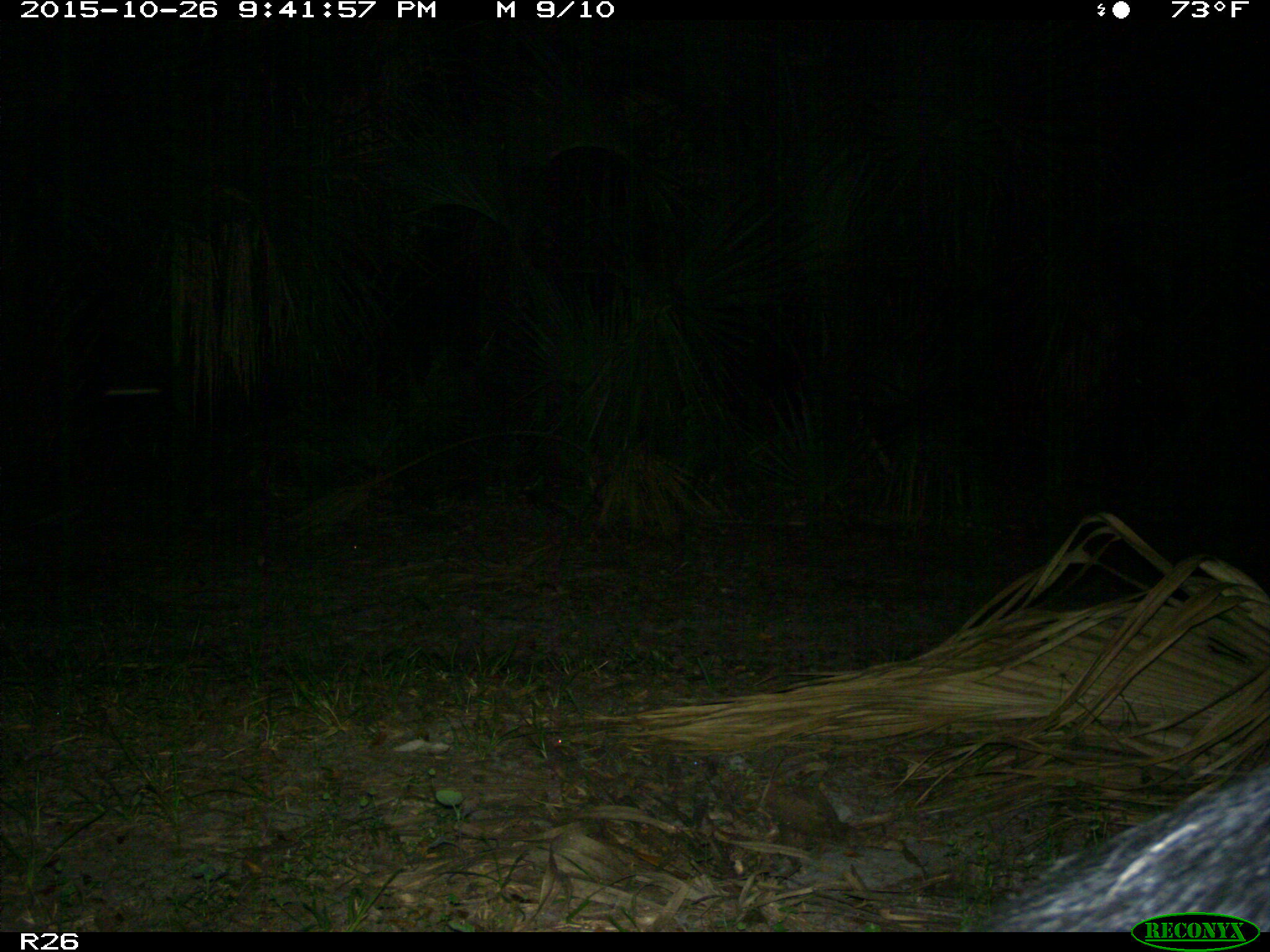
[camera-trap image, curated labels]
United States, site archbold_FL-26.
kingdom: Animalia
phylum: Chordata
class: Mammalia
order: Artiodactyla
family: Suidae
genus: Sus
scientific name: Sus scrofa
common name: wild boar